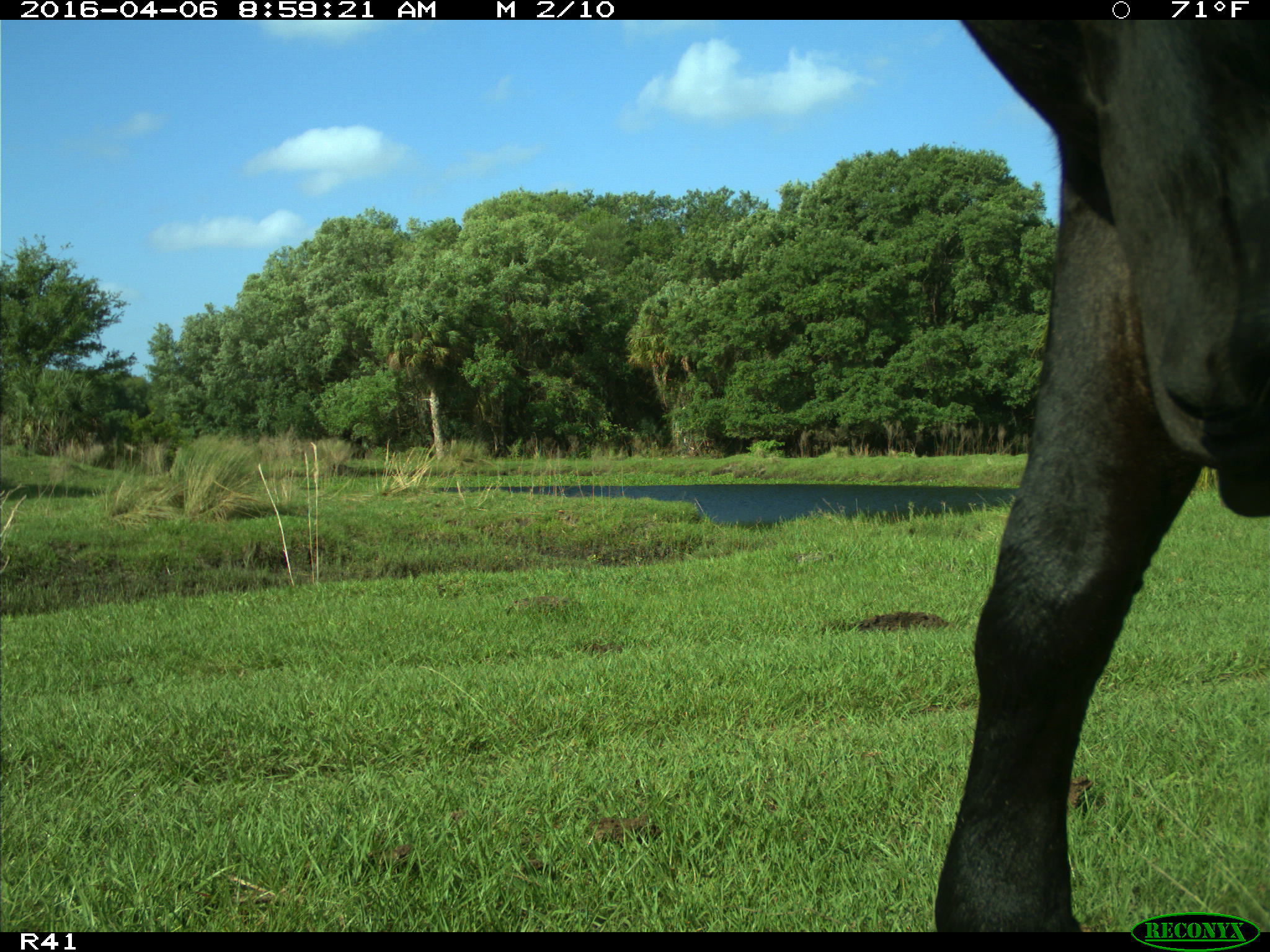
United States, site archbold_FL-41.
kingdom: Animalia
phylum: Chordata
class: Mammalia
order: Artiodactyla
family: Bovidae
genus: Bos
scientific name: Bos taurus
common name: domestic cow